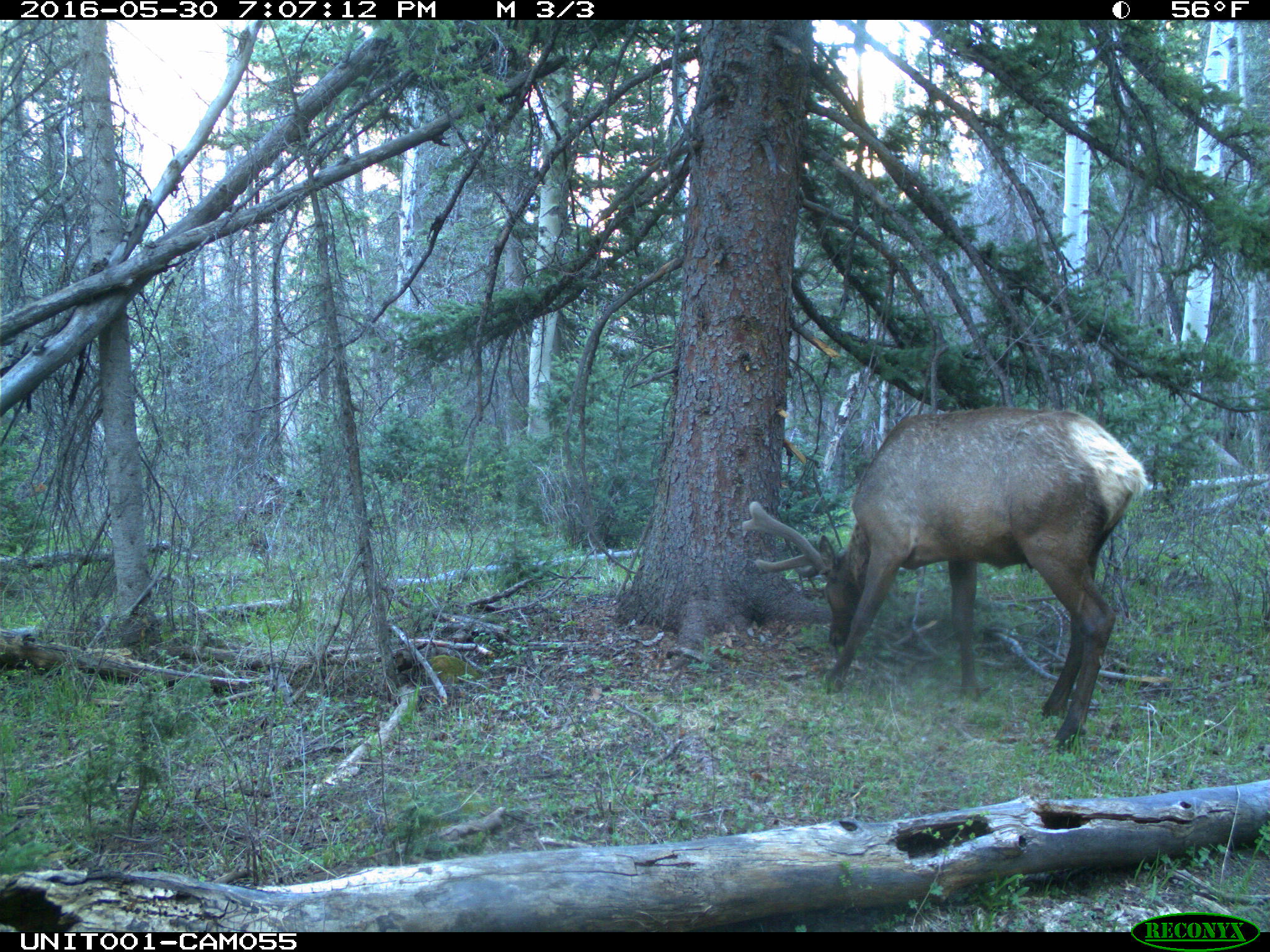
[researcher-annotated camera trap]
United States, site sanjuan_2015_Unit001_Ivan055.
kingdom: Animalia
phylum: Chordata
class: Mammalia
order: Artiodactyla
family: Cervidae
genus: Cervus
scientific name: Cervus elaphus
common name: red deer